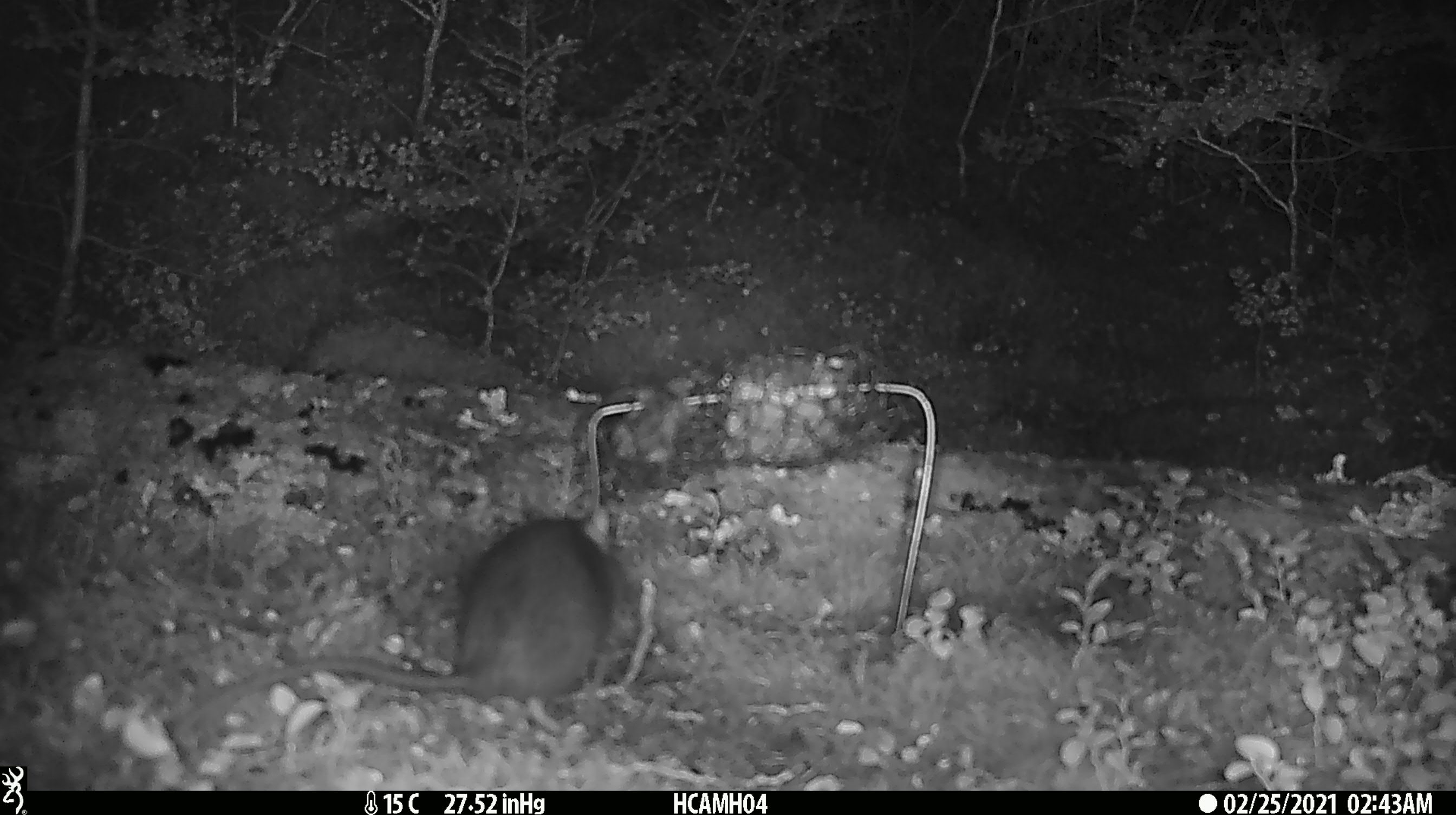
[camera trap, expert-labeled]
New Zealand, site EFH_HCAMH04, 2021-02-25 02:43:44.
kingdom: Animalia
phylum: Chordata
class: Mammalia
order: Rodentia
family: Muridae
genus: Rattus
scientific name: Rattus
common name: rat